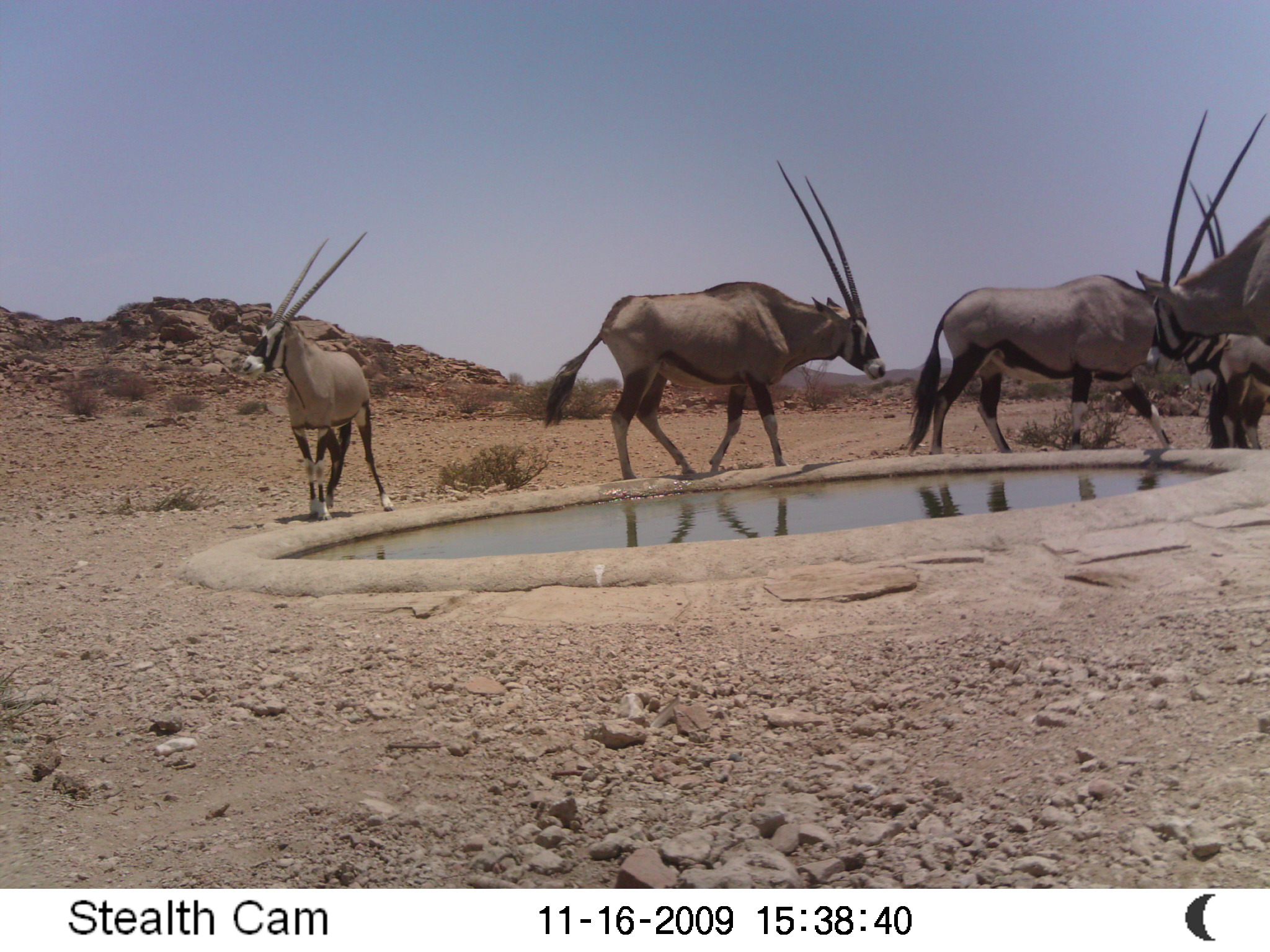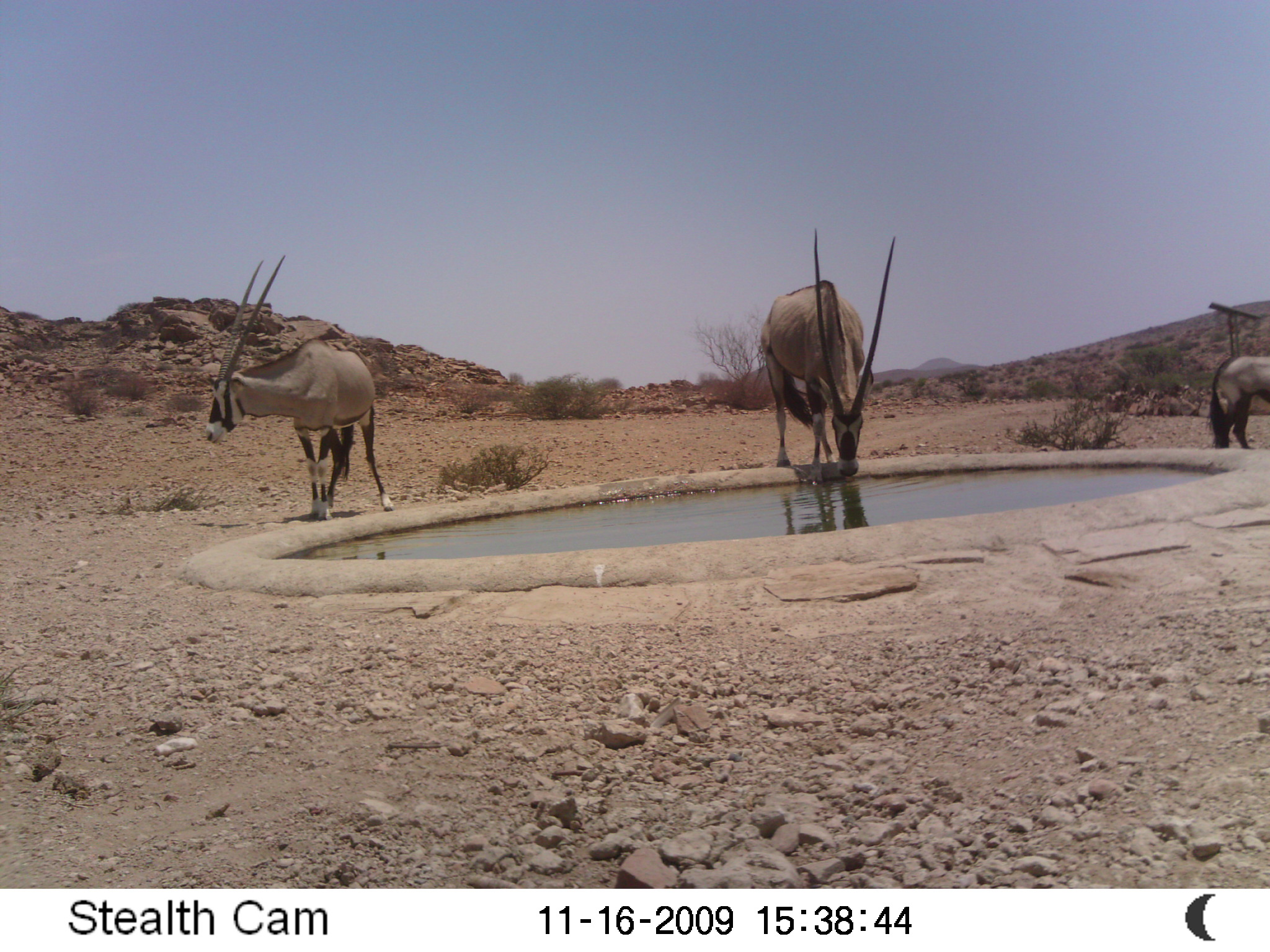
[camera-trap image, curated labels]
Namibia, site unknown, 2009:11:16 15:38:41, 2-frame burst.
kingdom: Animalia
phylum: Chordata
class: Mammalia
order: Artiodactyla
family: Bovidae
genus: Oryx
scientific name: Oryx gazella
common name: gemsbok